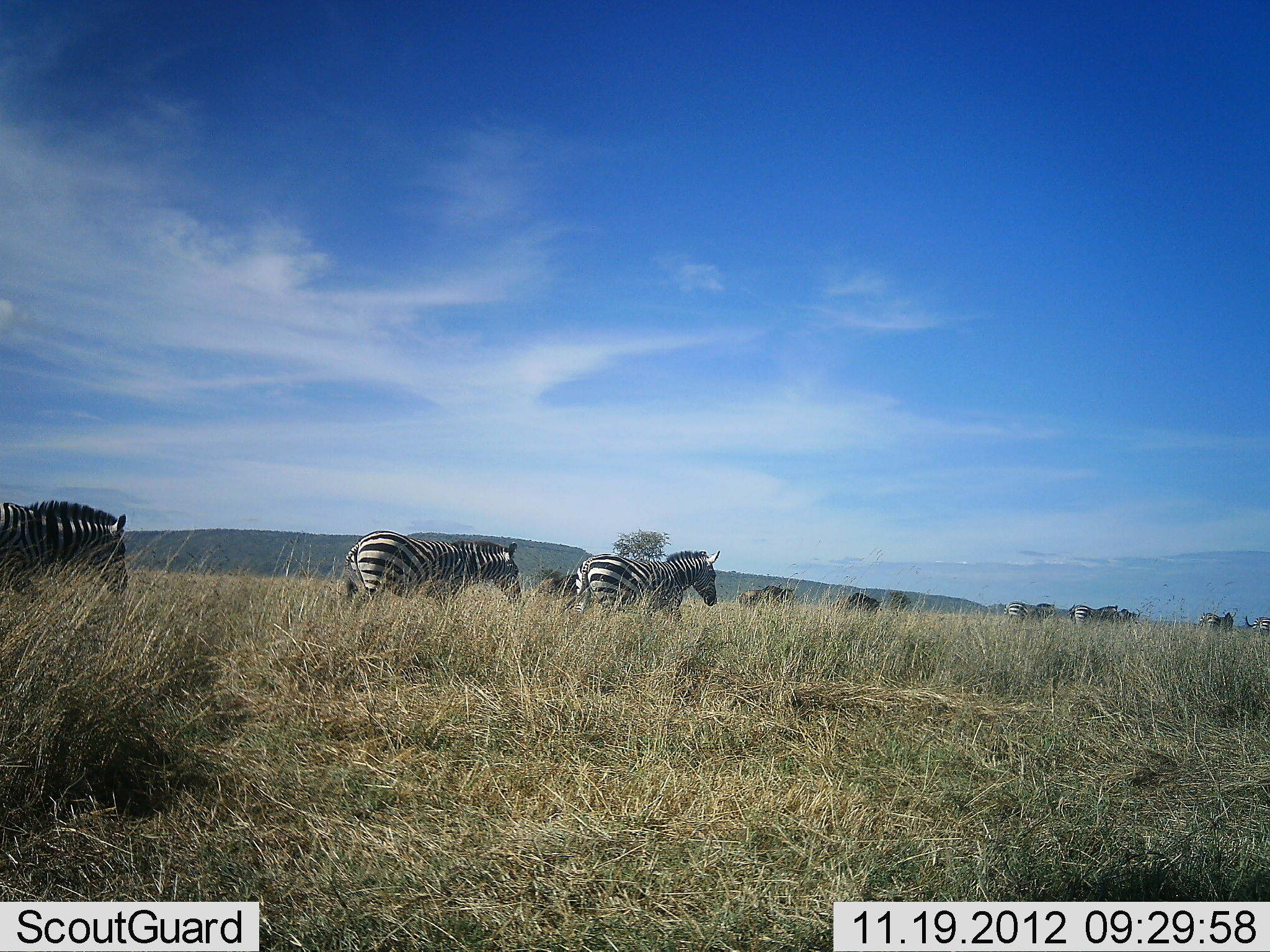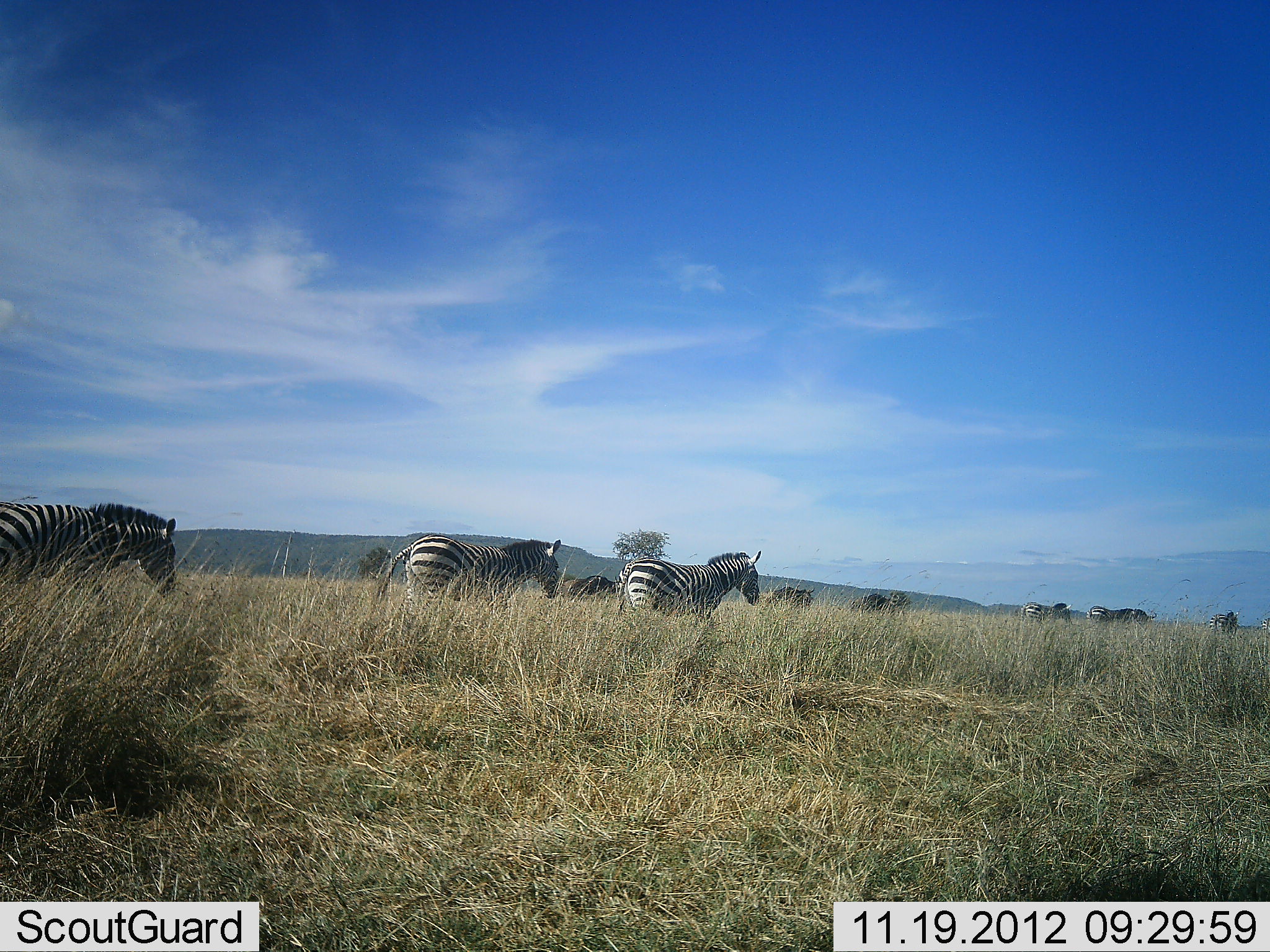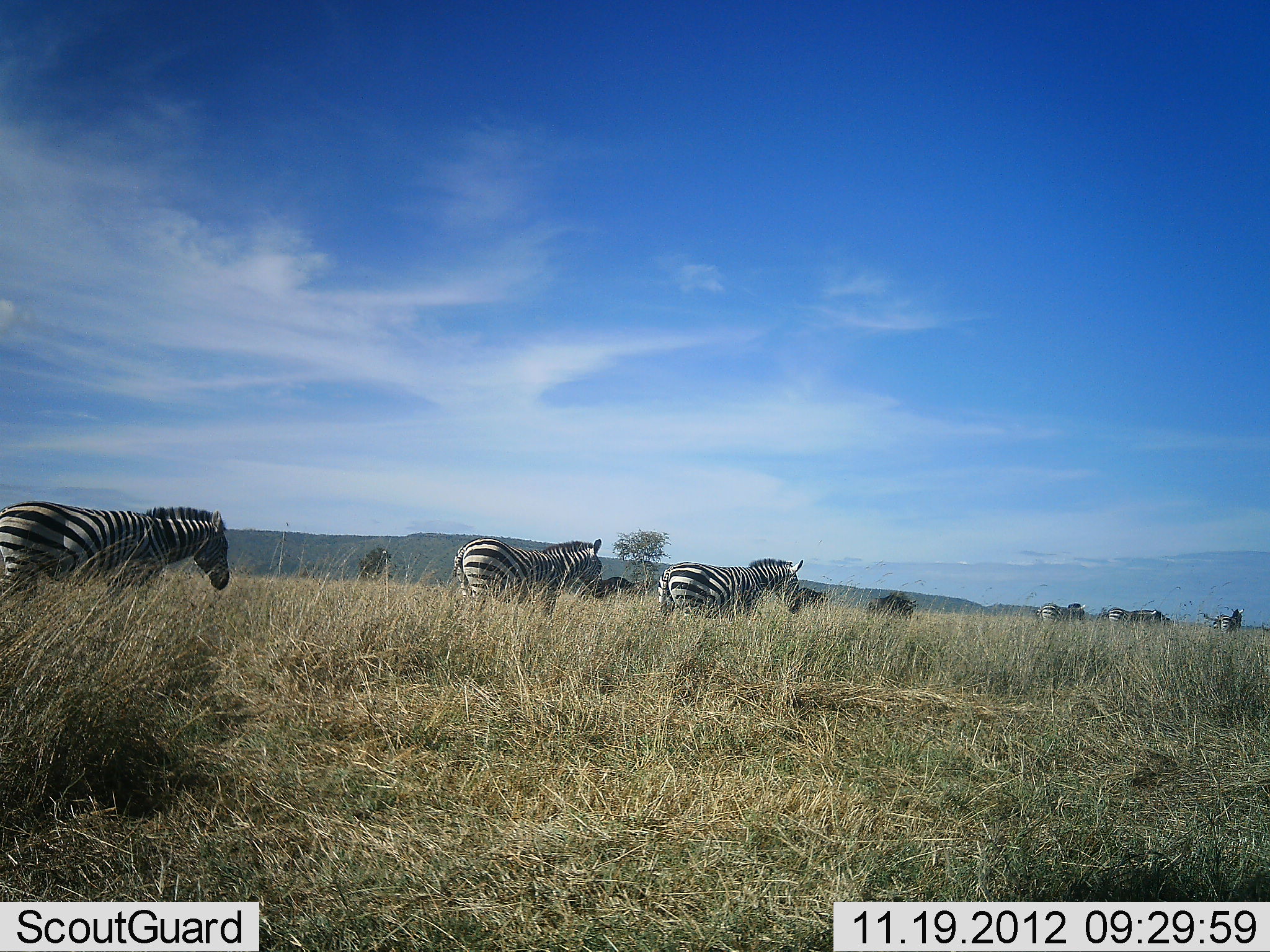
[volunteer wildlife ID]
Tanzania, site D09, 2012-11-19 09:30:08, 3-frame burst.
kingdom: Animalia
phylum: Chordata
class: Mammalia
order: Perissodactyla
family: Equidae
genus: Equus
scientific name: Equus quagga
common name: plains zebra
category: zebra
Zebra (plains zebra) (Equus quagga), count 9. Behavior (volunteer vote fractions): standing 0%, resting 0%, moving 100%, interacting 0%. Young present (vote fraction): 0%. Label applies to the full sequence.